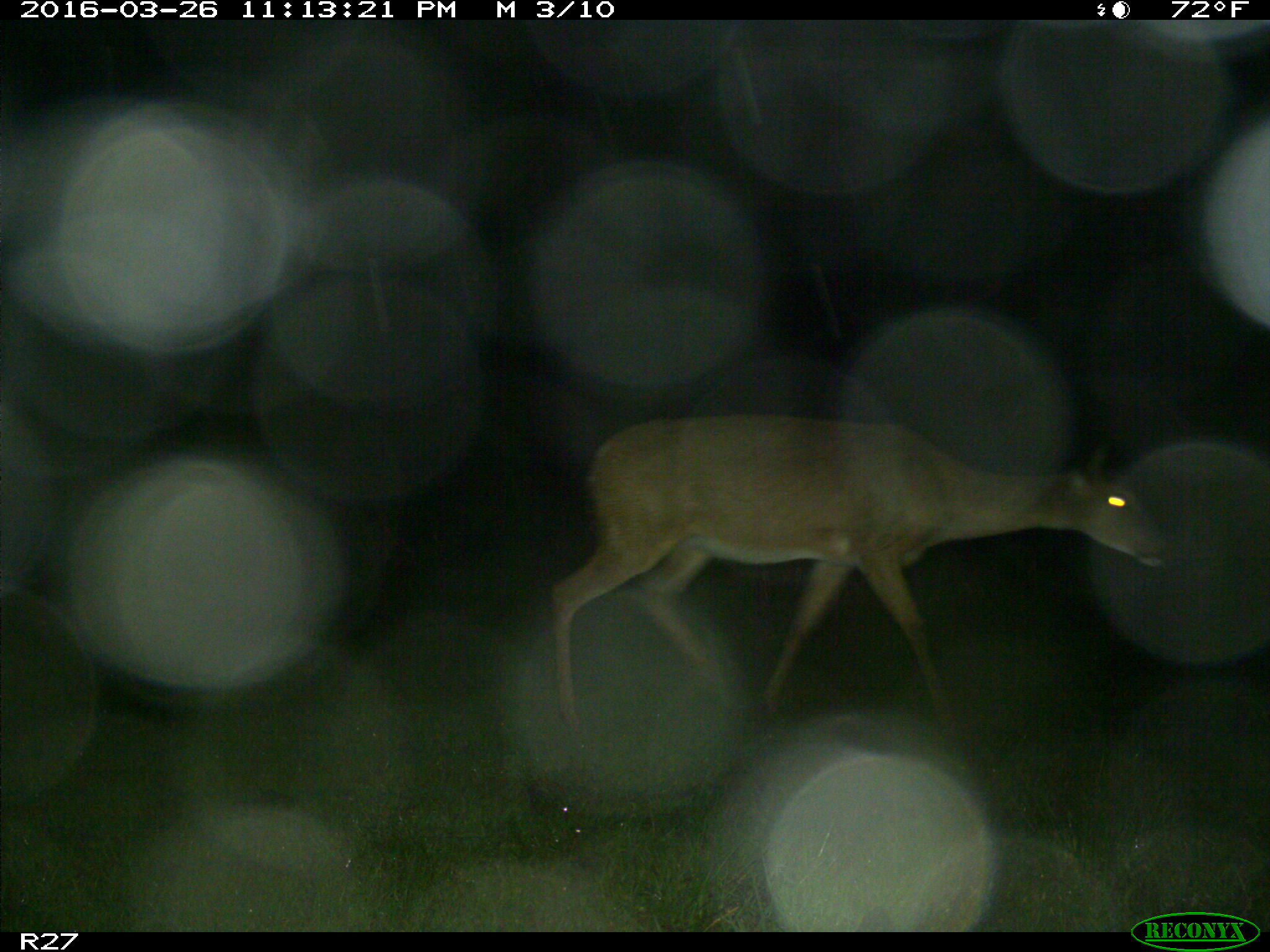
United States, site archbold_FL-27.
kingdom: Animalia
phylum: Chordata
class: Mammalia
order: Artiodactyla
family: Cervidae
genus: Odocoileus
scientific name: Odocoileus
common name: deer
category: unidentified deer